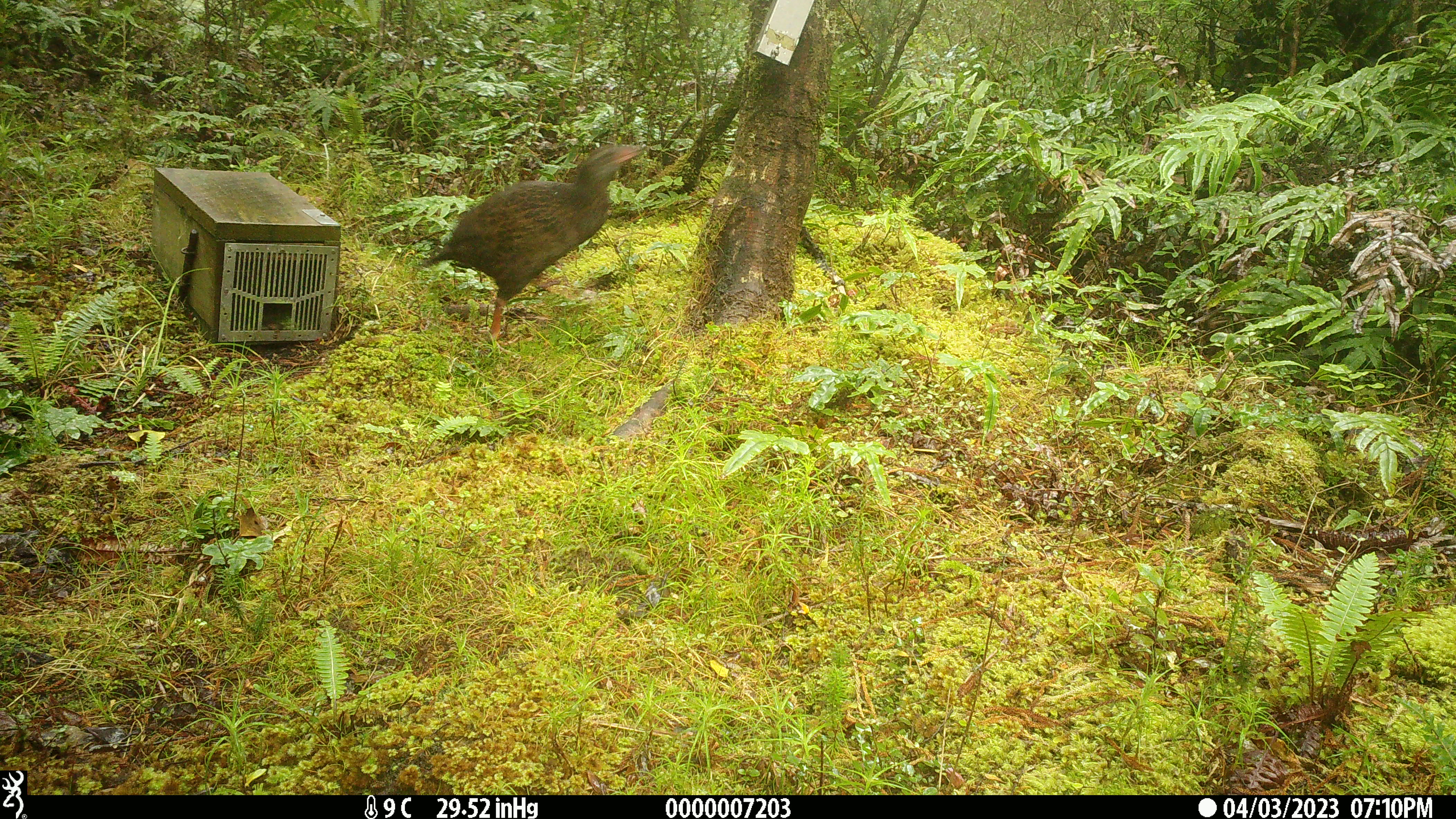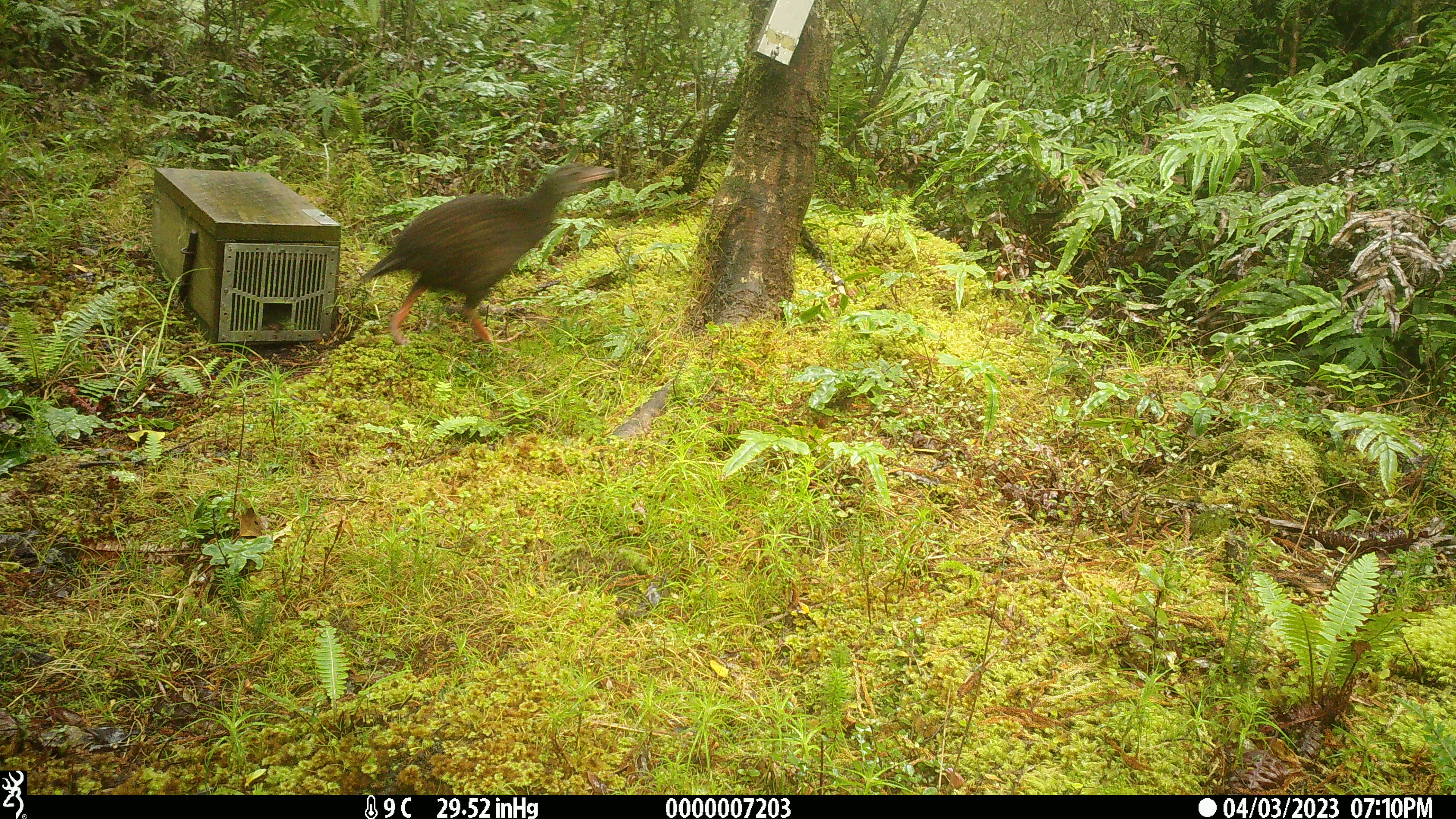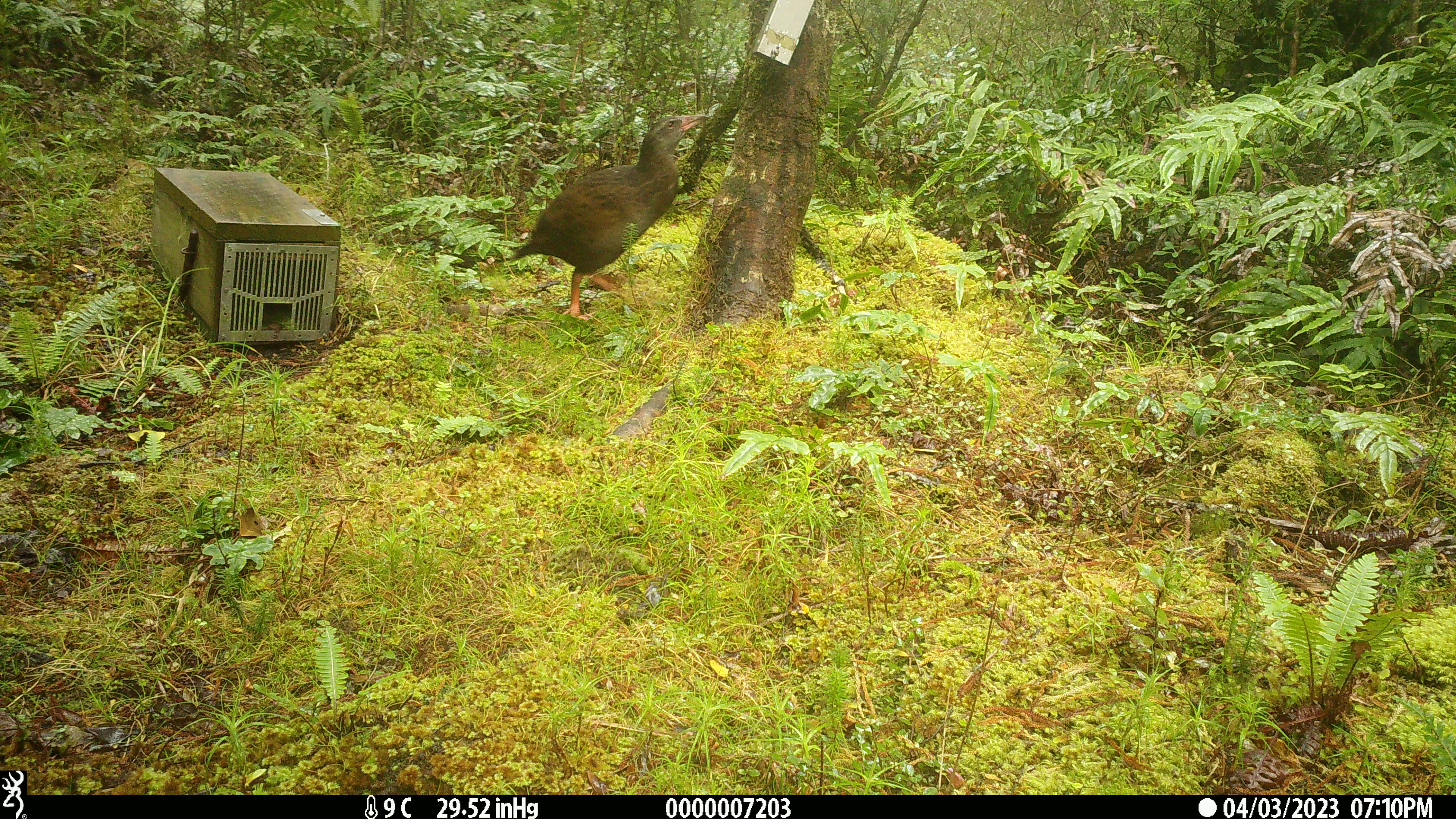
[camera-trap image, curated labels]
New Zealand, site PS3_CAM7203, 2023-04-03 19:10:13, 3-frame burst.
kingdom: Animalia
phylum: Chordata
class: Aves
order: Gruiformes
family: Rallidae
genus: Gallirallus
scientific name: Gallirallus australis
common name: weka